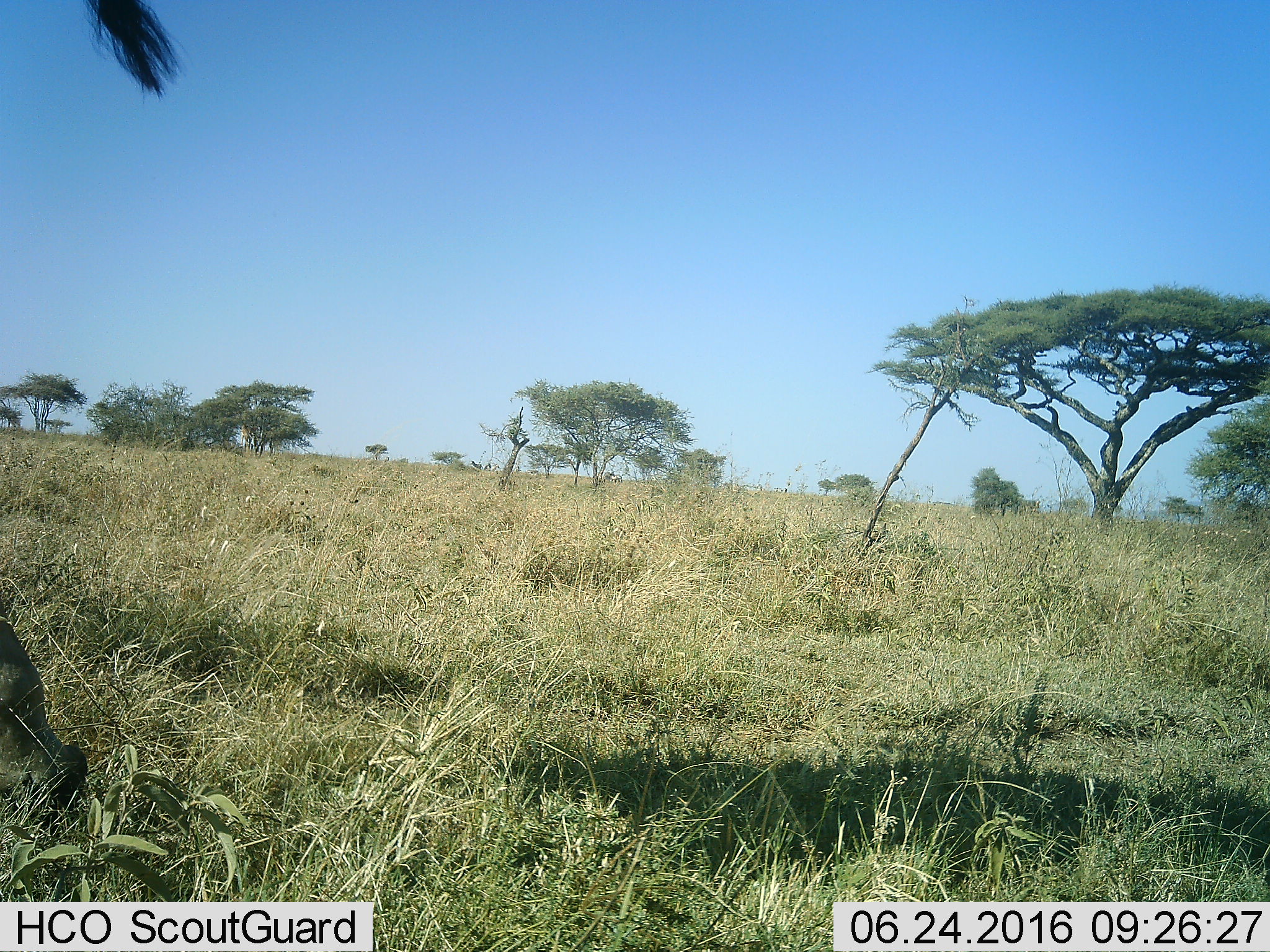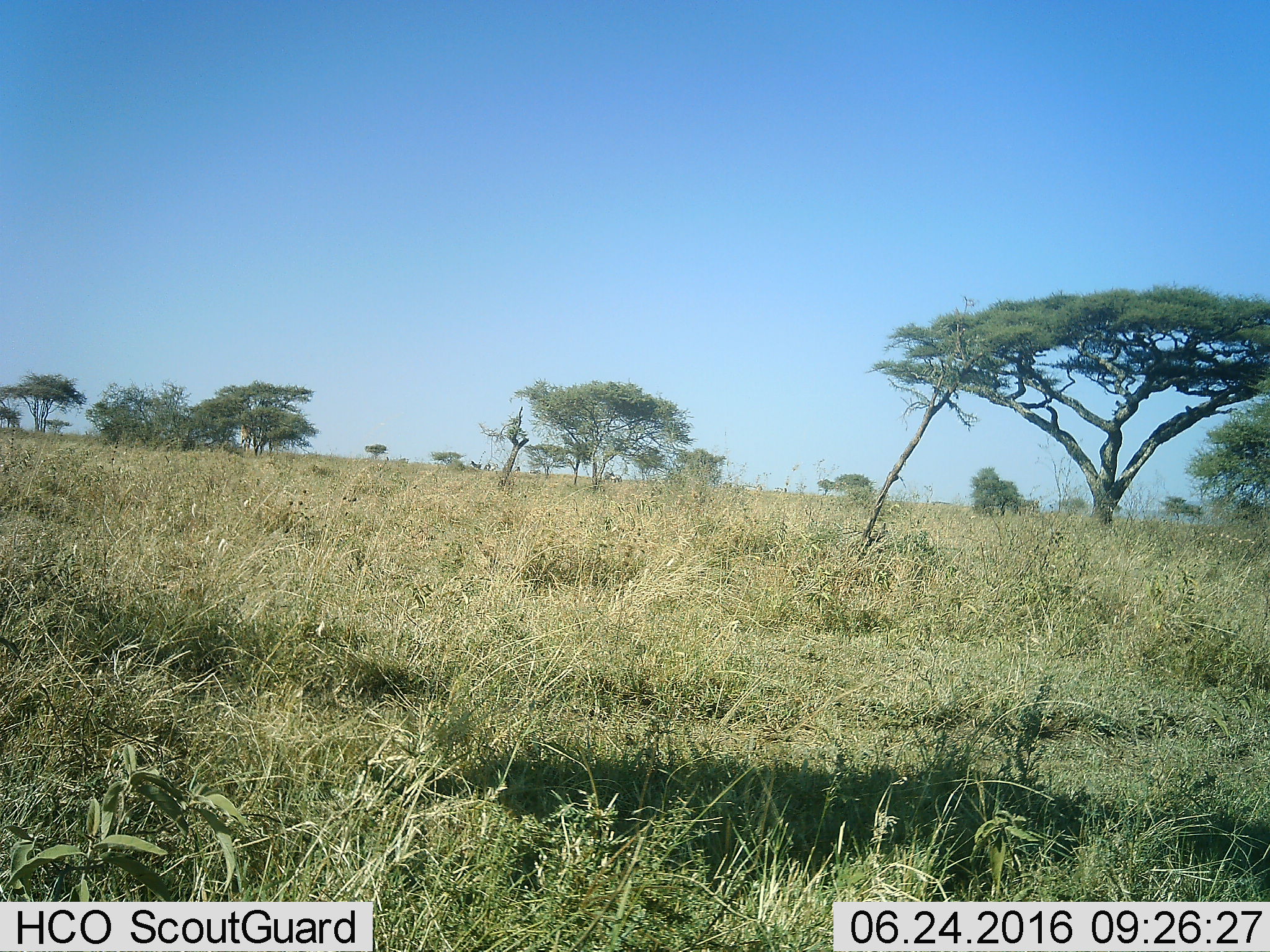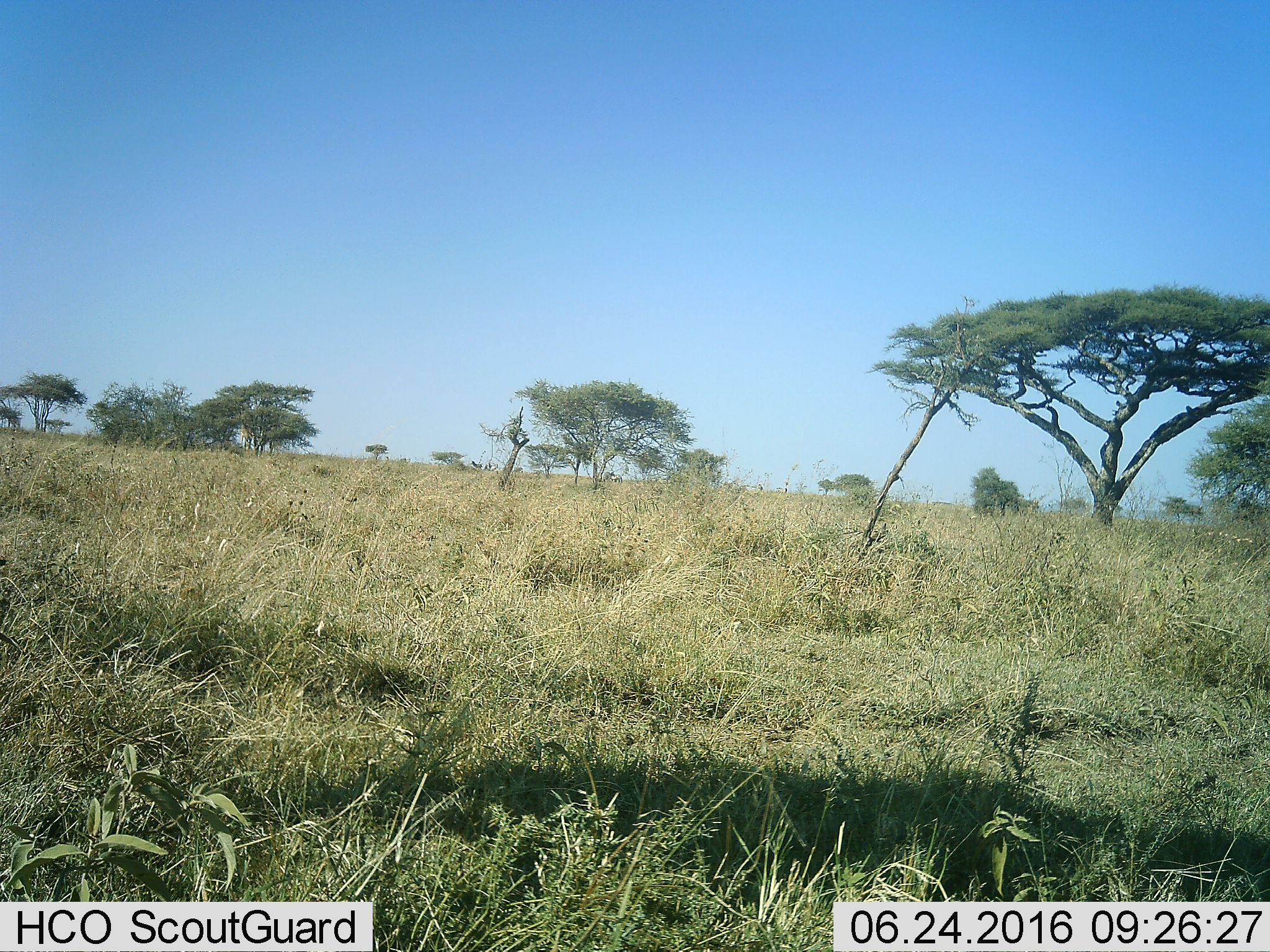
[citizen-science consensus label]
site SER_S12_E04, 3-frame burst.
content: unidentified animal